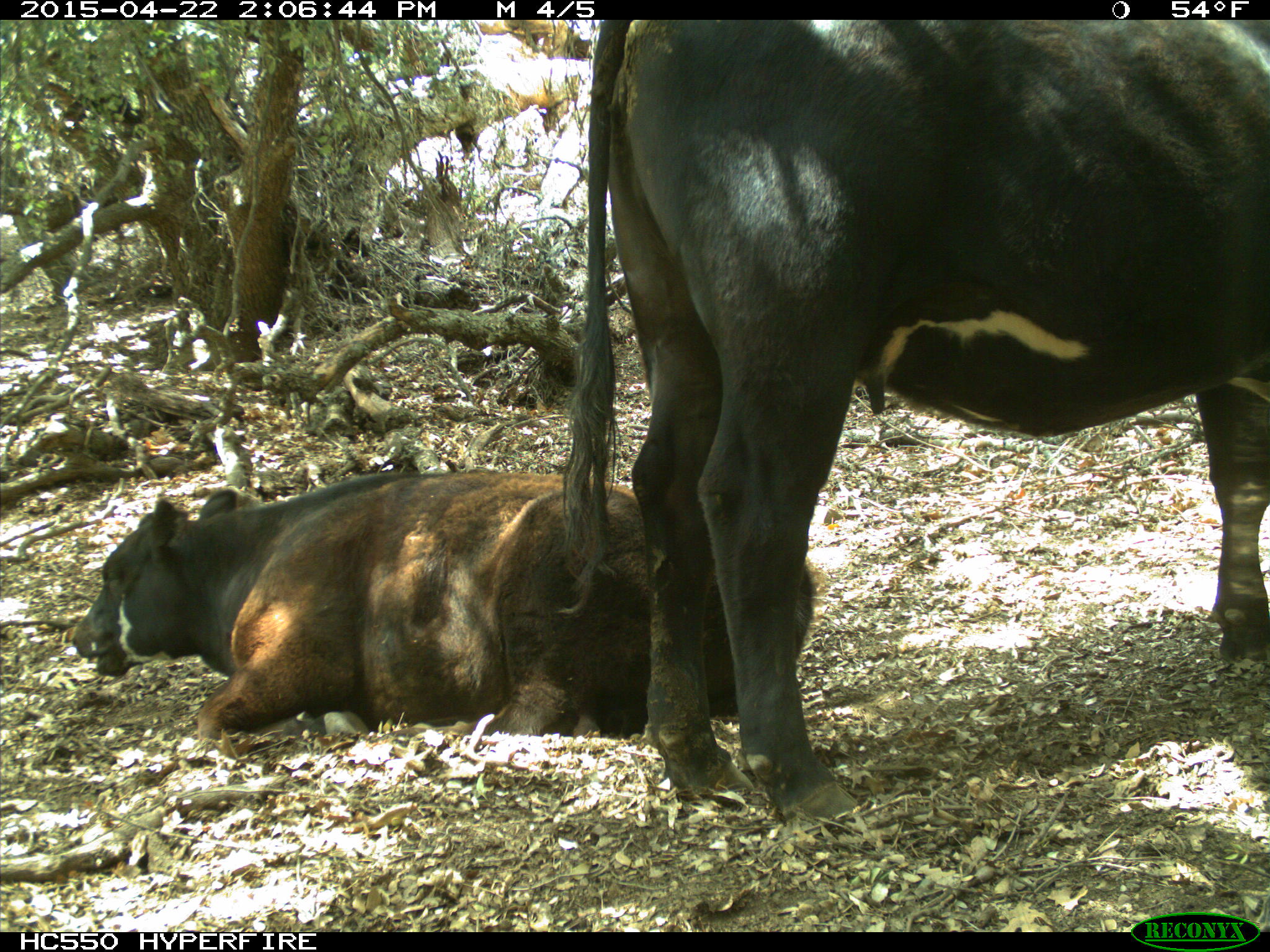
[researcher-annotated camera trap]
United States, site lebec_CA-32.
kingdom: Animalia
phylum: Chordata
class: Mammalia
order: Artiodactyla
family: Bovidae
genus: Bos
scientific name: Bos taurus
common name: domestic cow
Bos taurus (domestic cow).